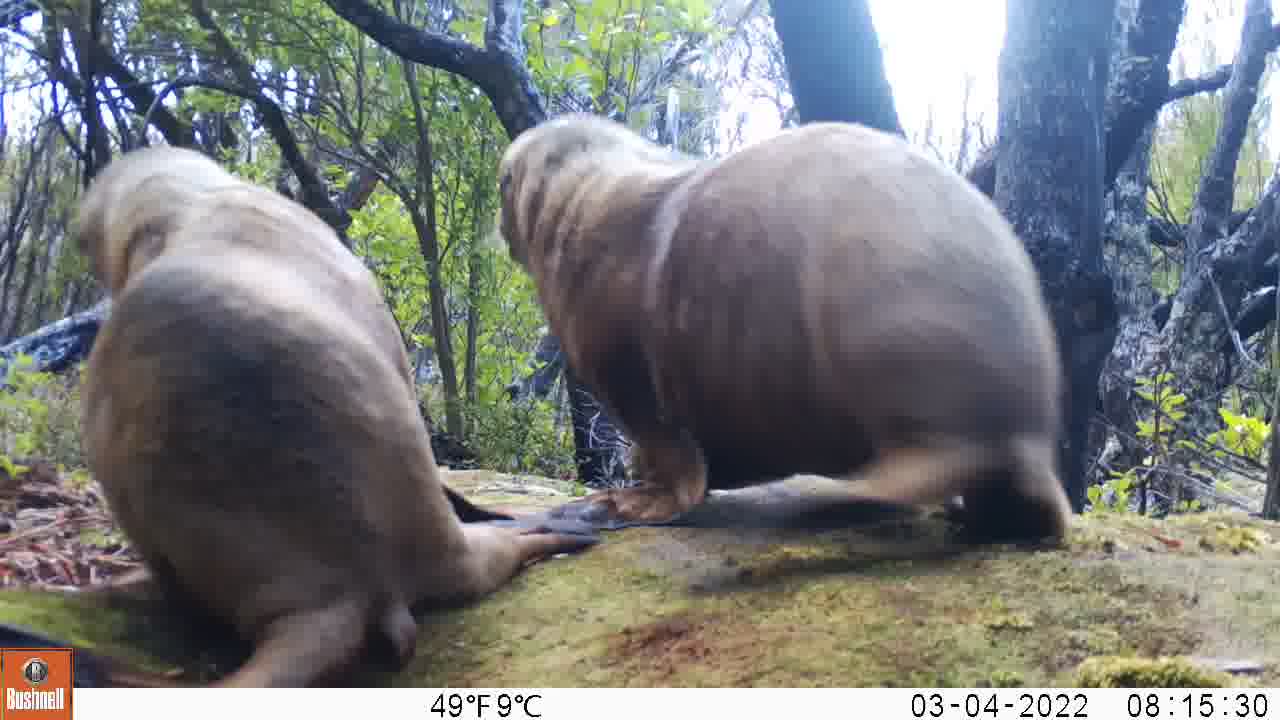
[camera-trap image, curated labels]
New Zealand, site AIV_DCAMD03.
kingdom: Animalia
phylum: Chordata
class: Mammalia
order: Carnivora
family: Otariidae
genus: Phocarctos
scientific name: Phocarctos hookeri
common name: new zealand sea lion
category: sealion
Sealion (new zealand sea lion) (Phocarctos hookeri).